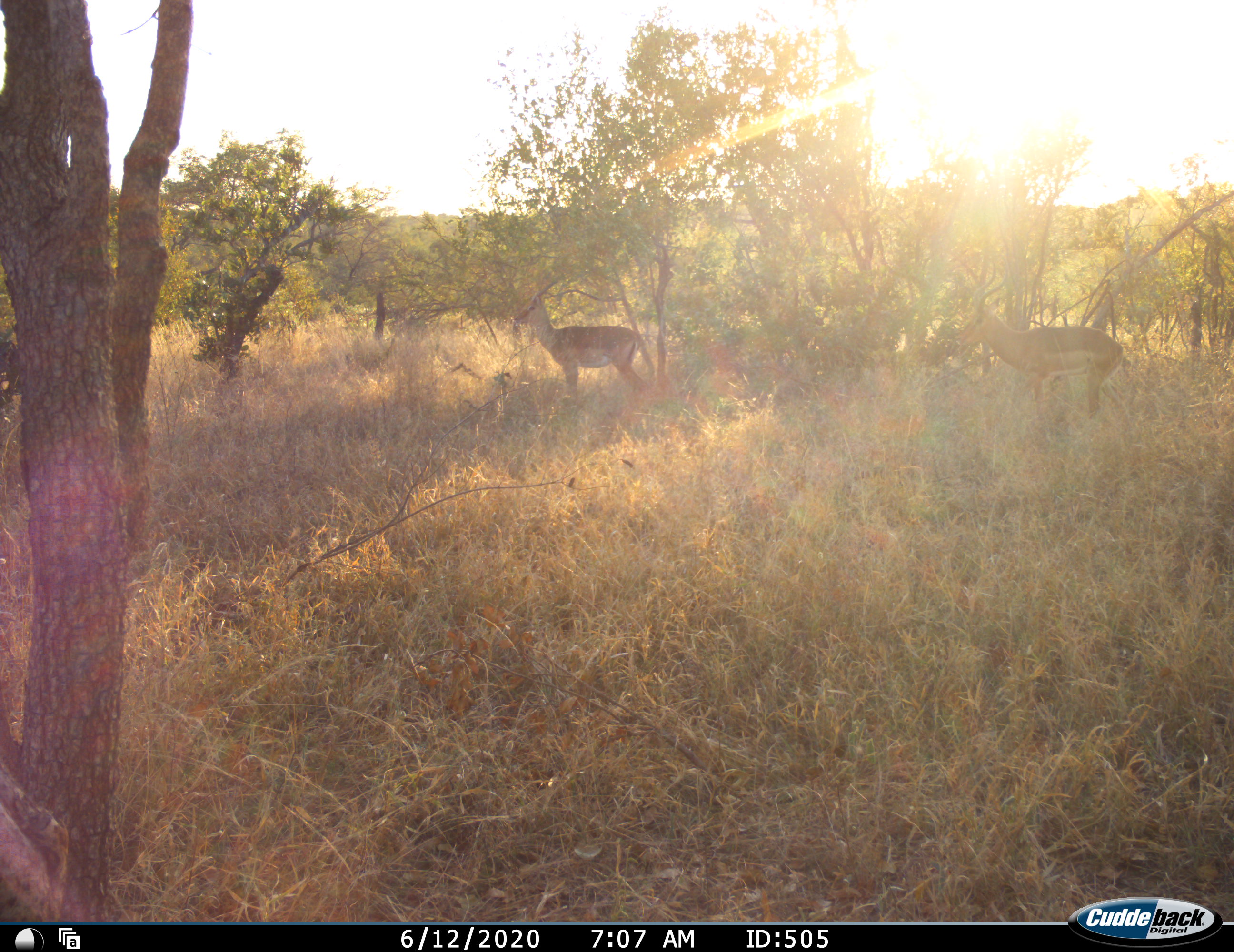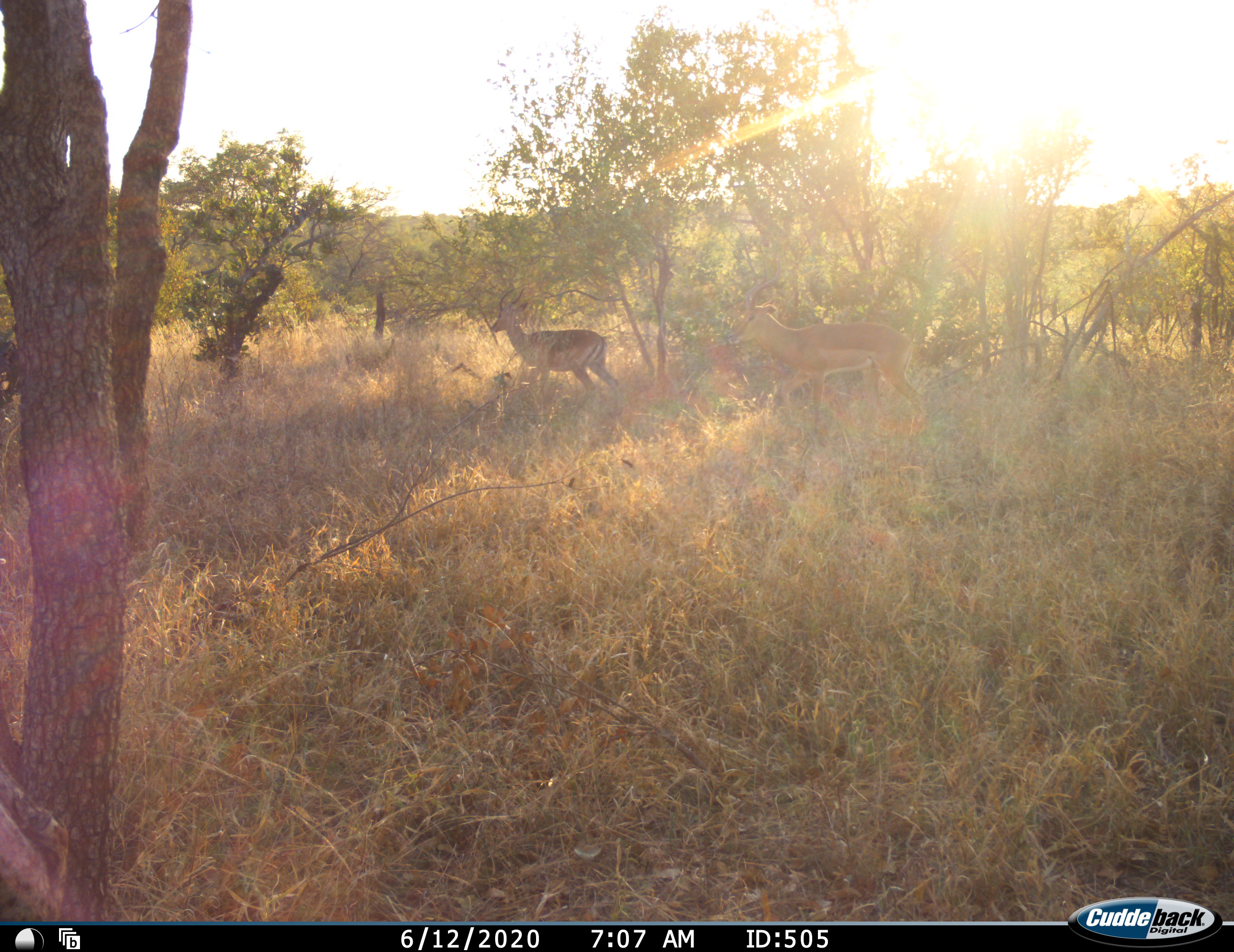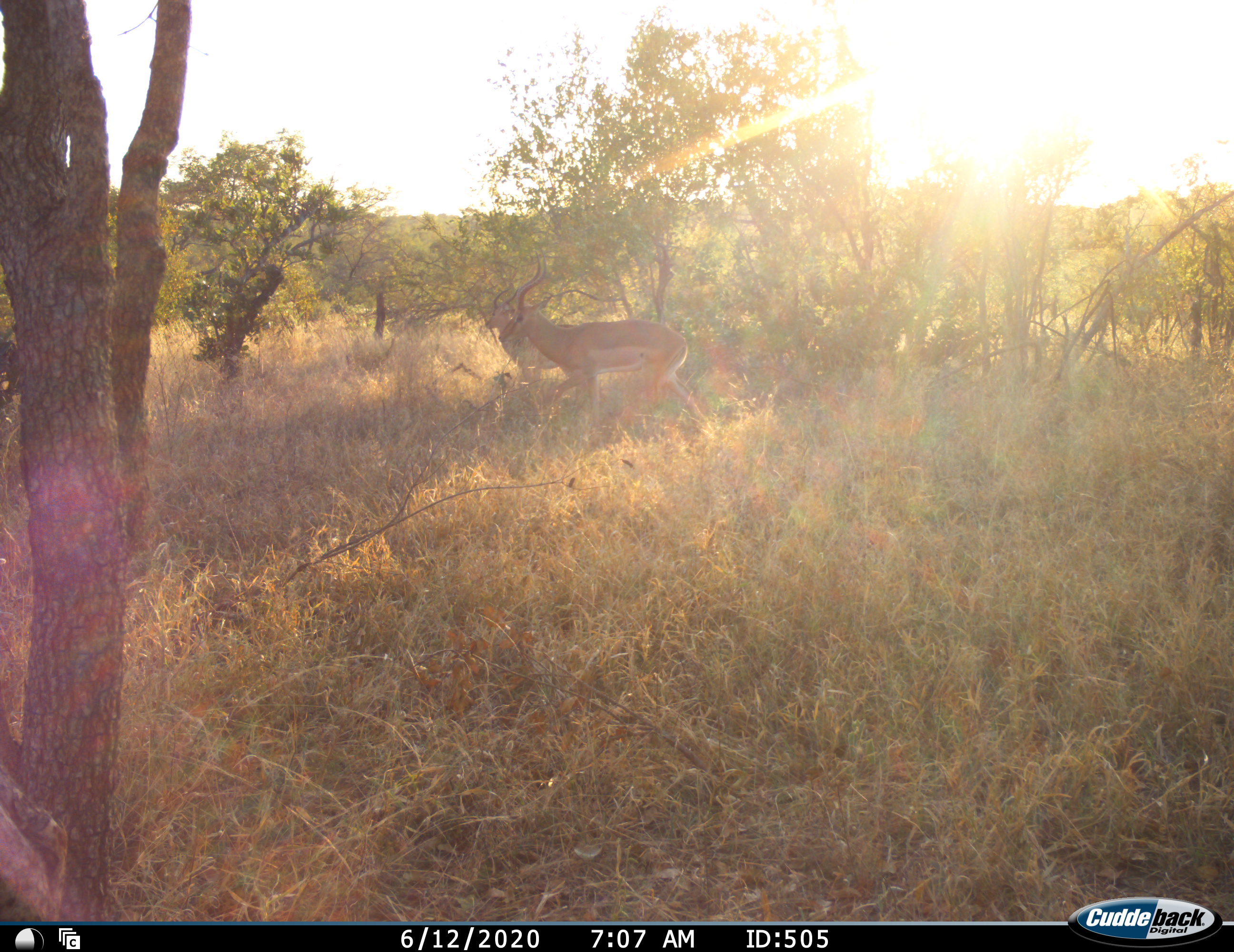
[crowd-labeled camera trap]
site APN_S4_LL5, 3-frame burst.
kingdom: Animalia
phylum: Chordata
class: Mammalia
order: Artiodactyla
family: Bovidae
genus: Aepyceros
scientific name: Aepyceros melampus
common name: impala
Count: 2.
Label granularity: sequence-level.